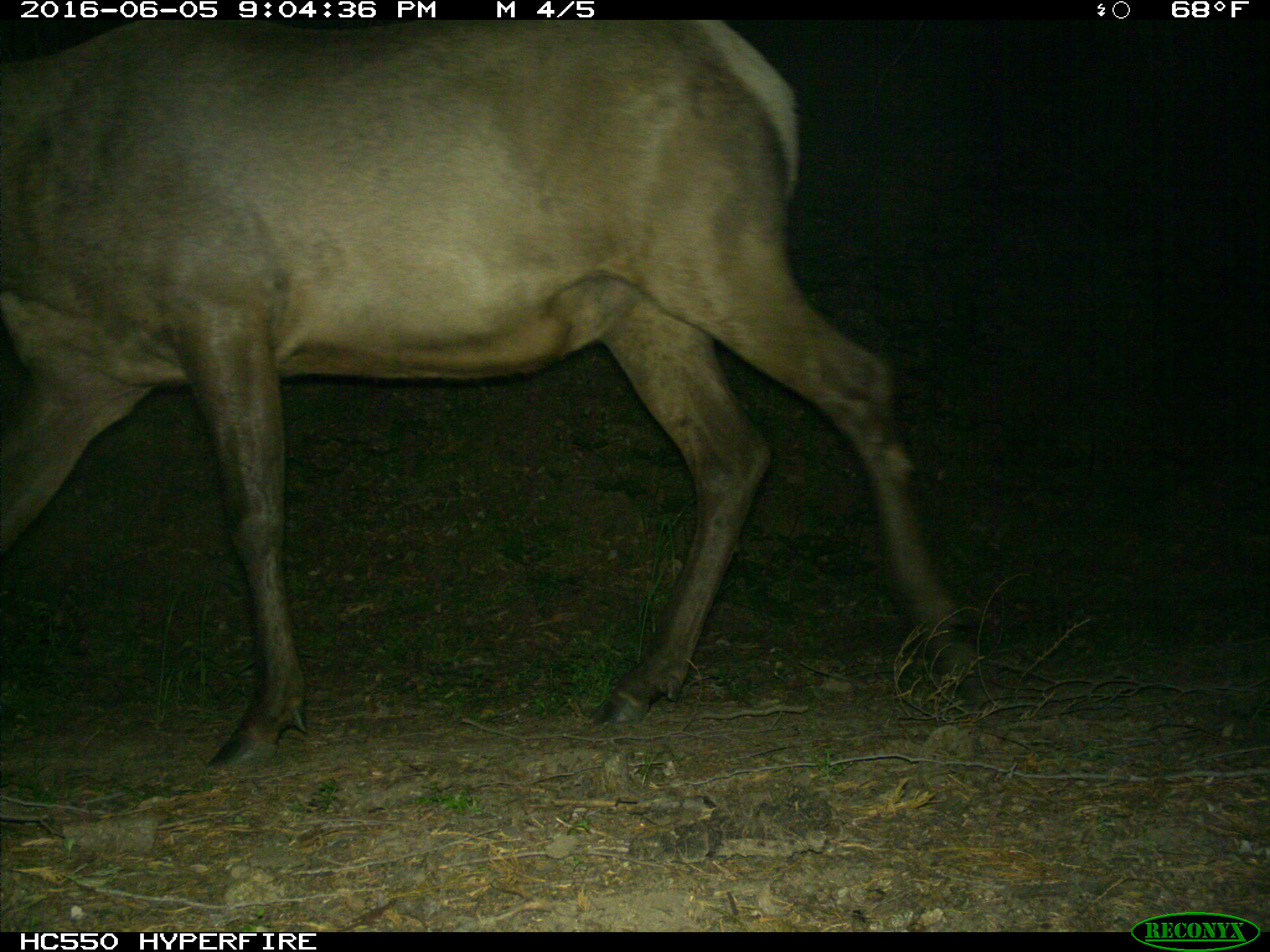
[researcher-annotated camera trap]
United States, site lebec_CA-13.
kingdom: Animalia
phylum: Chordata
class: Mammalia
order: Artiodactyla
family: Cervidae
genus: Cervus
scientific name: Cervus canadensis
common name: elk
Cervus canadensis (elk).